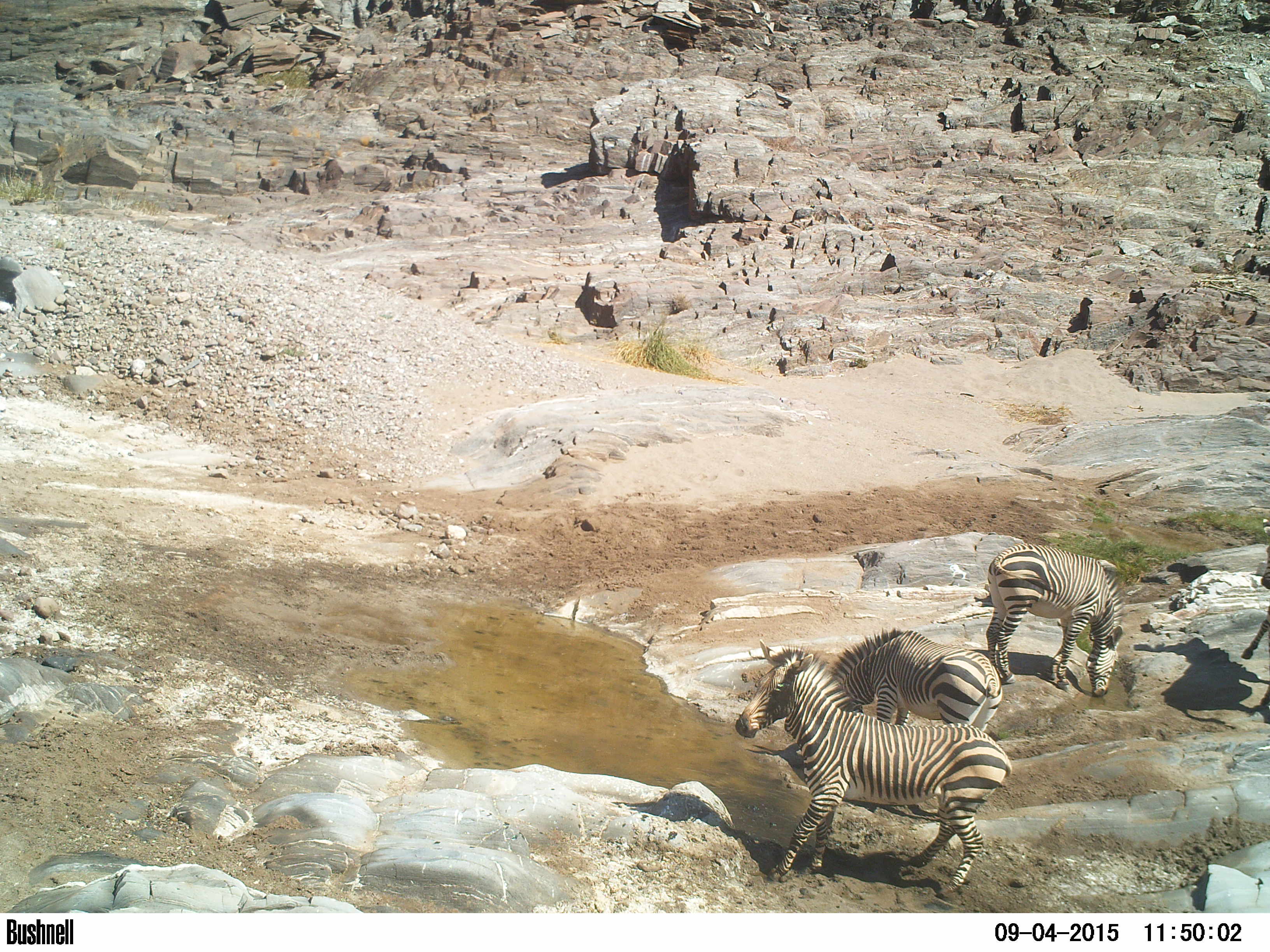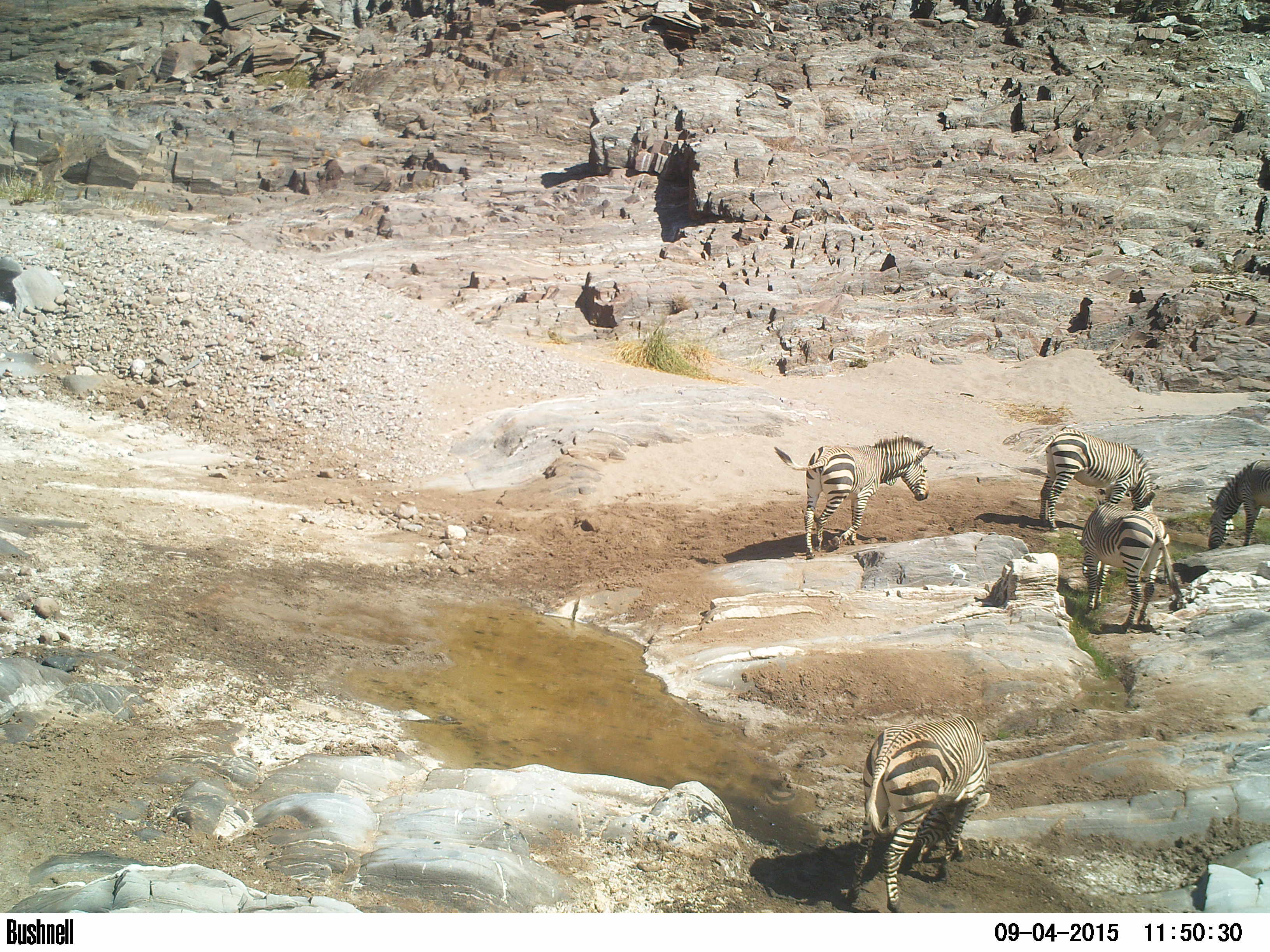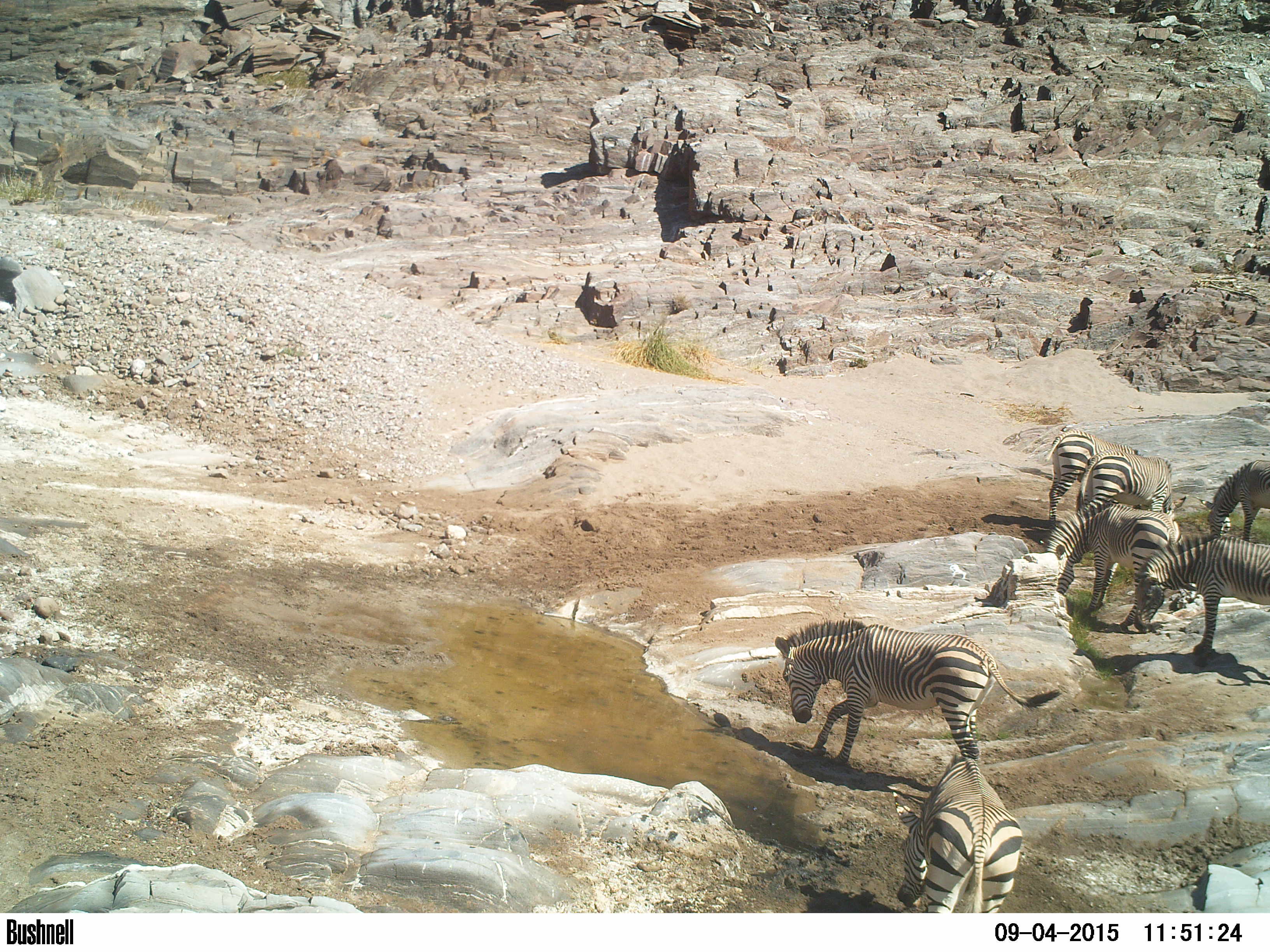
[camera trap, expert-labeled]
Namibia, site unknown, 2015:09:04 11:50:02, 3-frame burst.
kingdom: Animalia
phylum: Chordata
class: Mammalia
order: Perissodactyla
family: Equidae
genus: Equus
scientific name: Equus zebra hartmannae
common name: hartmann's mountain zebra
Equus zebra hartmannae (hartmann's mountain zebra).